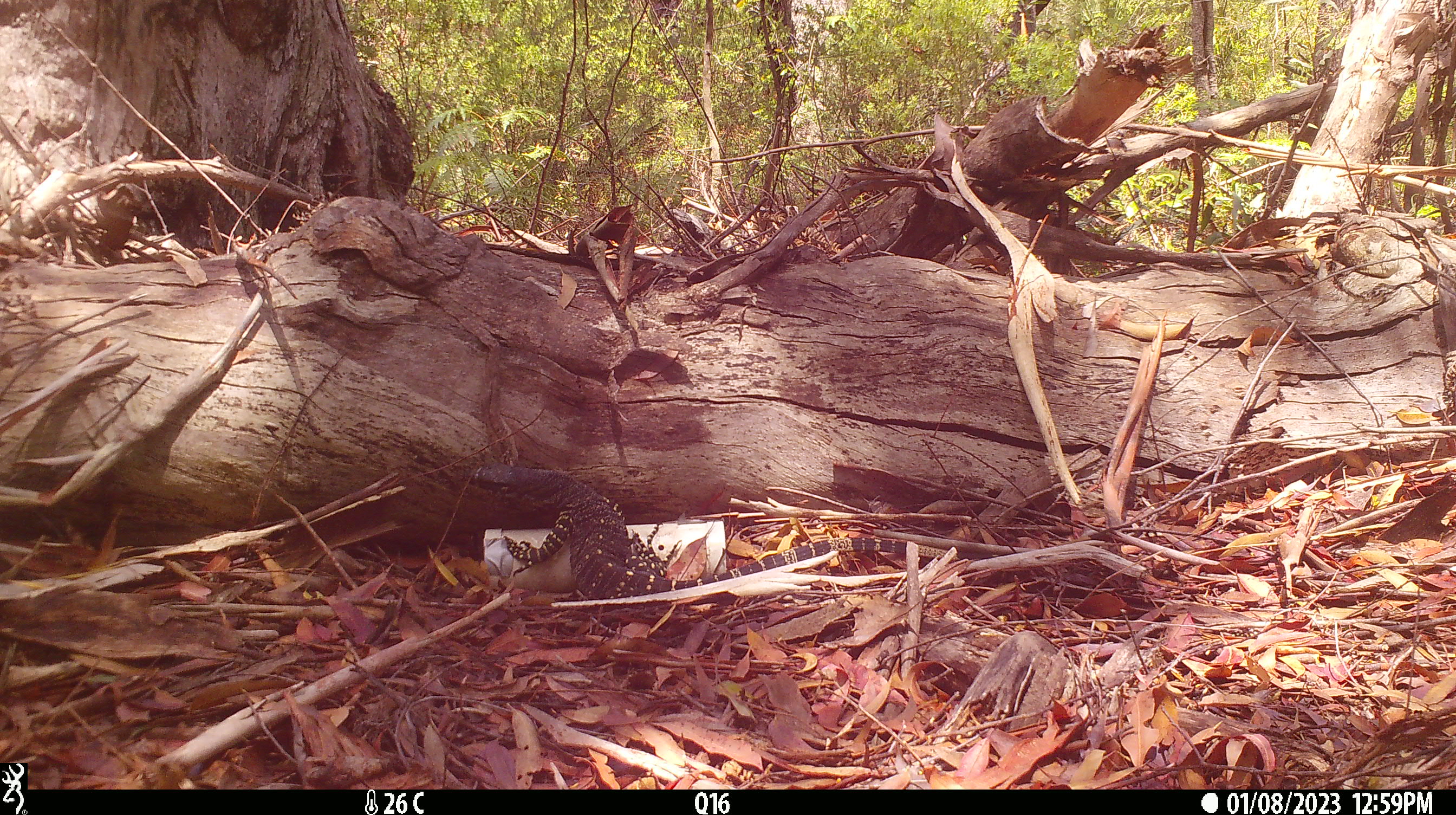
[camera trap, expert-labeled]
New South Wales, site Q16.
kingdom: Animalia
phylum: Chordata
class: Reptilia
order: Squamata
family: Varanidae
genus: Varanus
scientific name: Varanus varius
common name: lace monitor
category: goanna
Goanna (lace monitor) (Varanus varius).